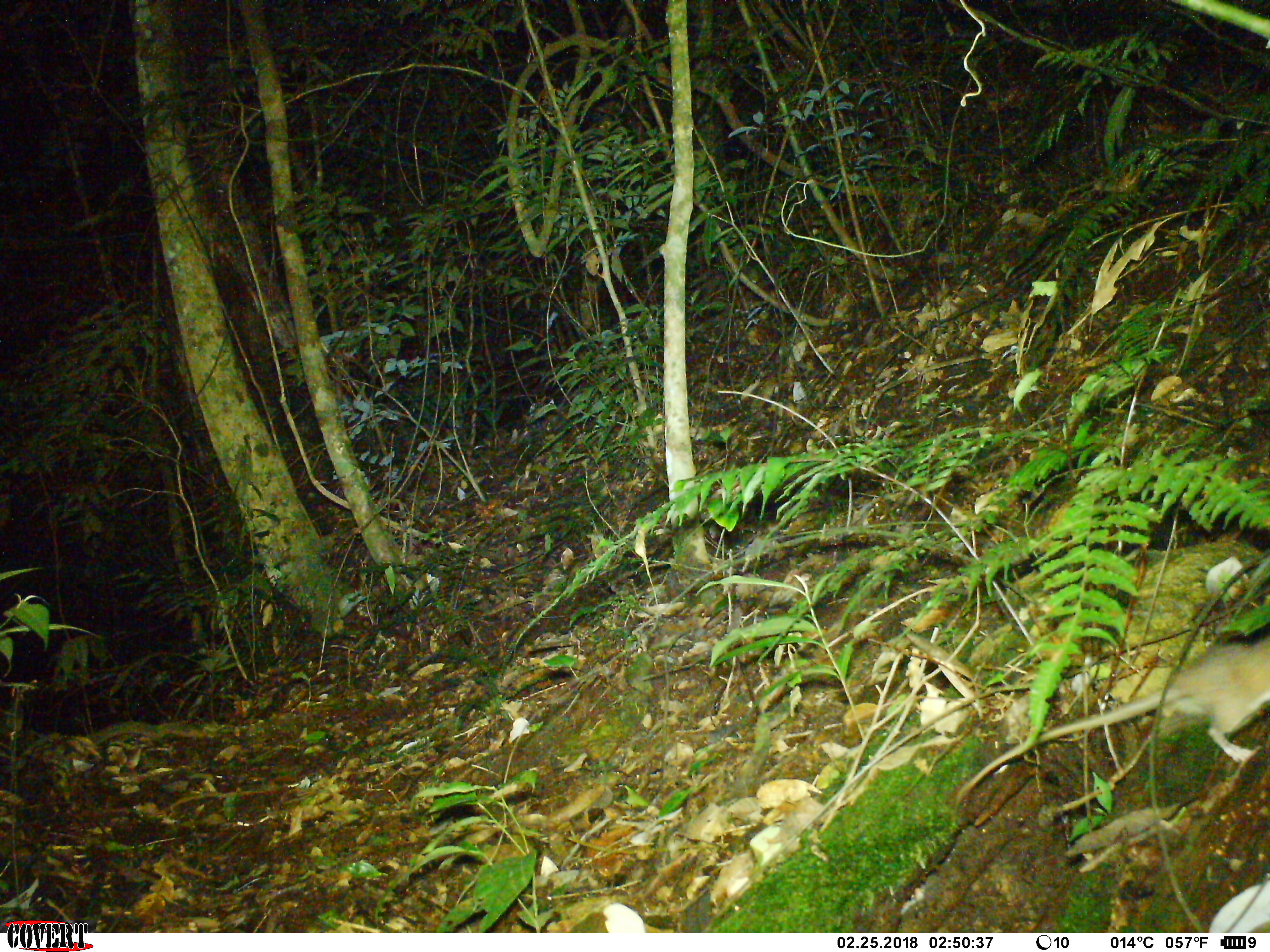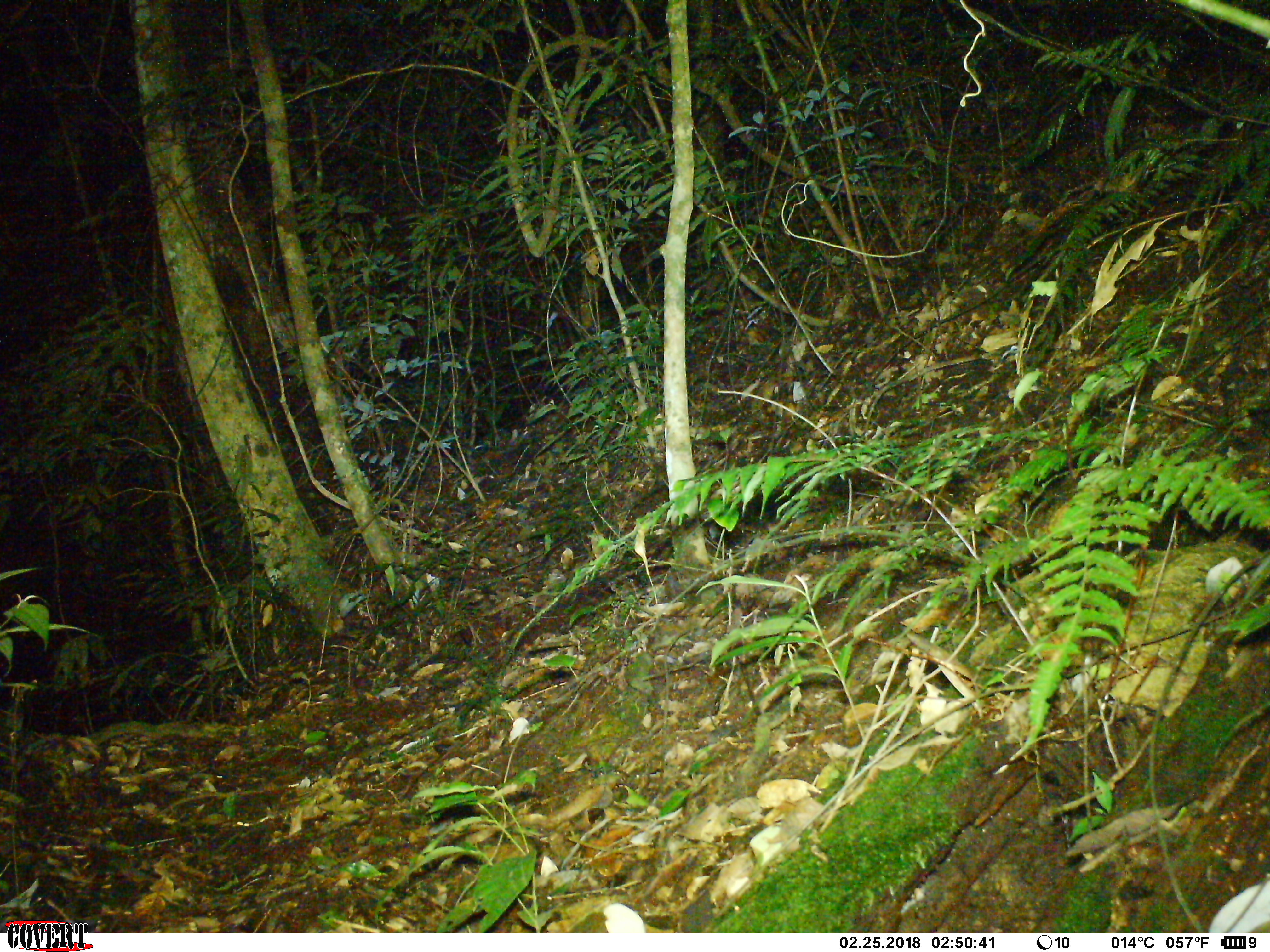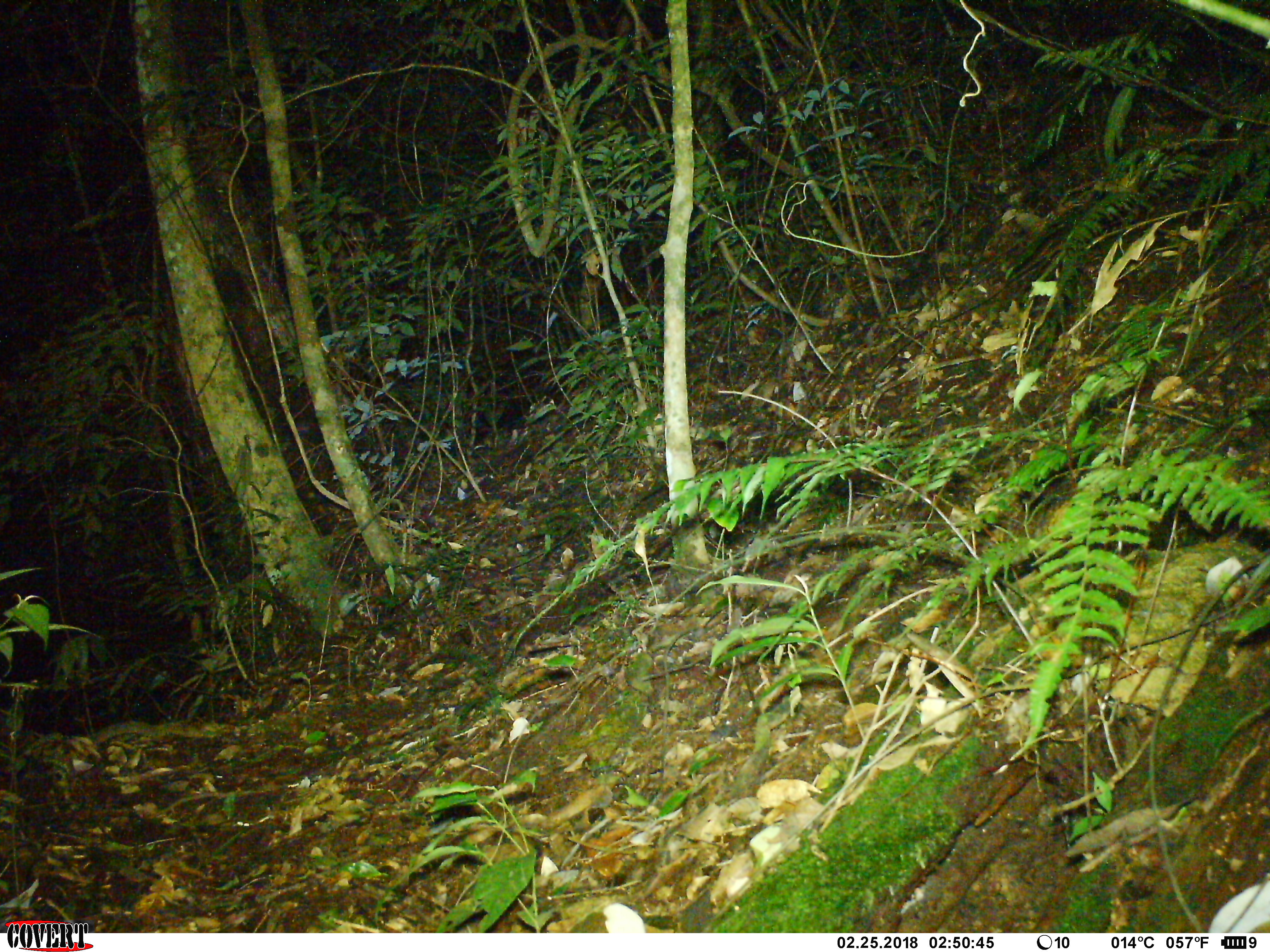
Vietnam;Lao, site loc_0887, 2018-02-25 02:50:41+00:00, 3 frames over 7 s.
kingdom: Animalia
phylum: Chordata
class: Mammalia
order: Rodentia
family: Muridae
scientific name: Muridae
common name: old-world mice and rats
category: unidentified murid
Unidentified murid (old-world mice and rats) (Muridae). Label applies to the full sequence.